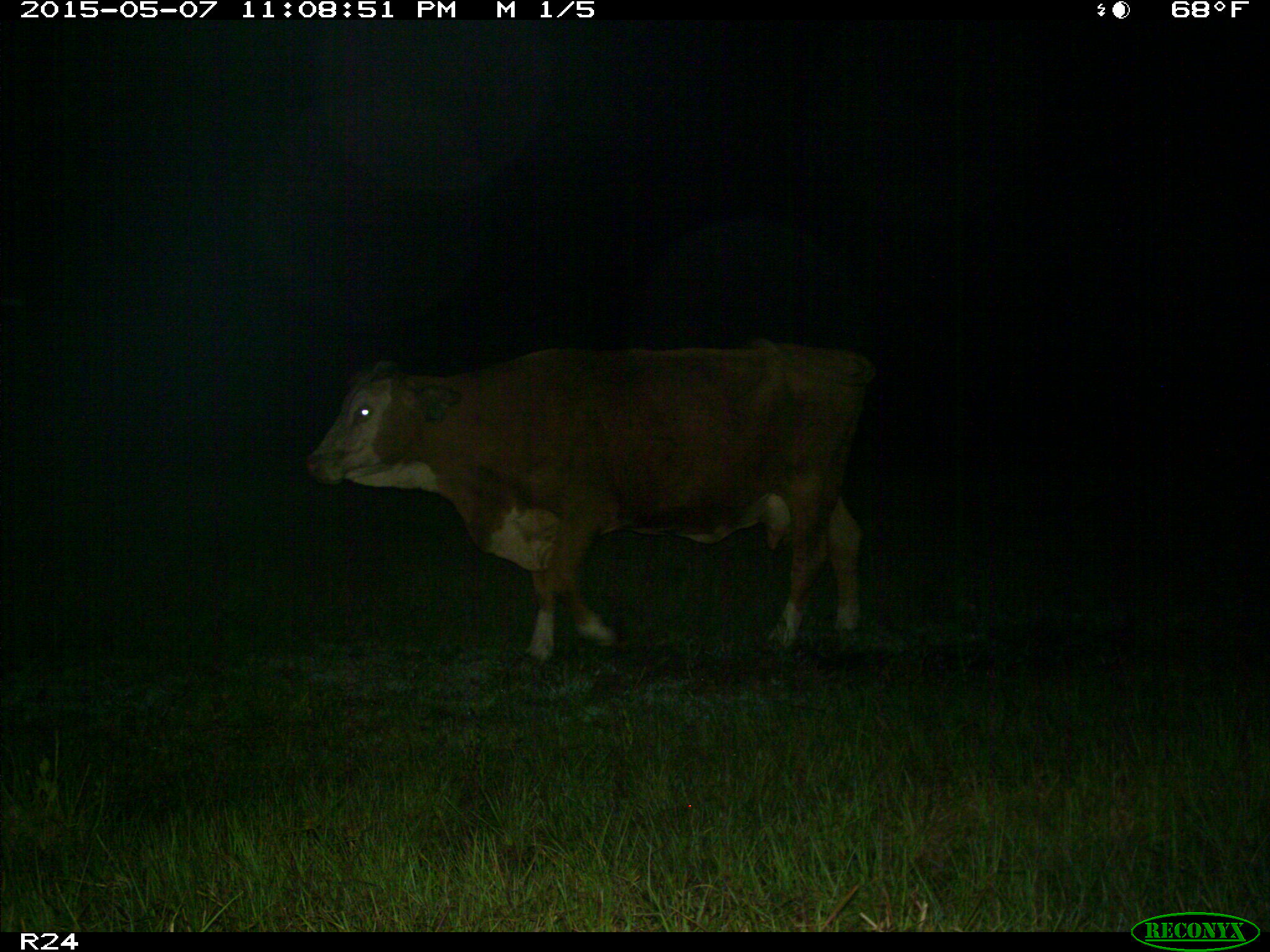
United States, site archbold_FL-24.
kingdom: Animalia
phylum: Chordata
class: Mammalia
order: Artiodactyla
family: Bovidae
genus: Bos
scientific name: Bos taurus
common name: domestic cow